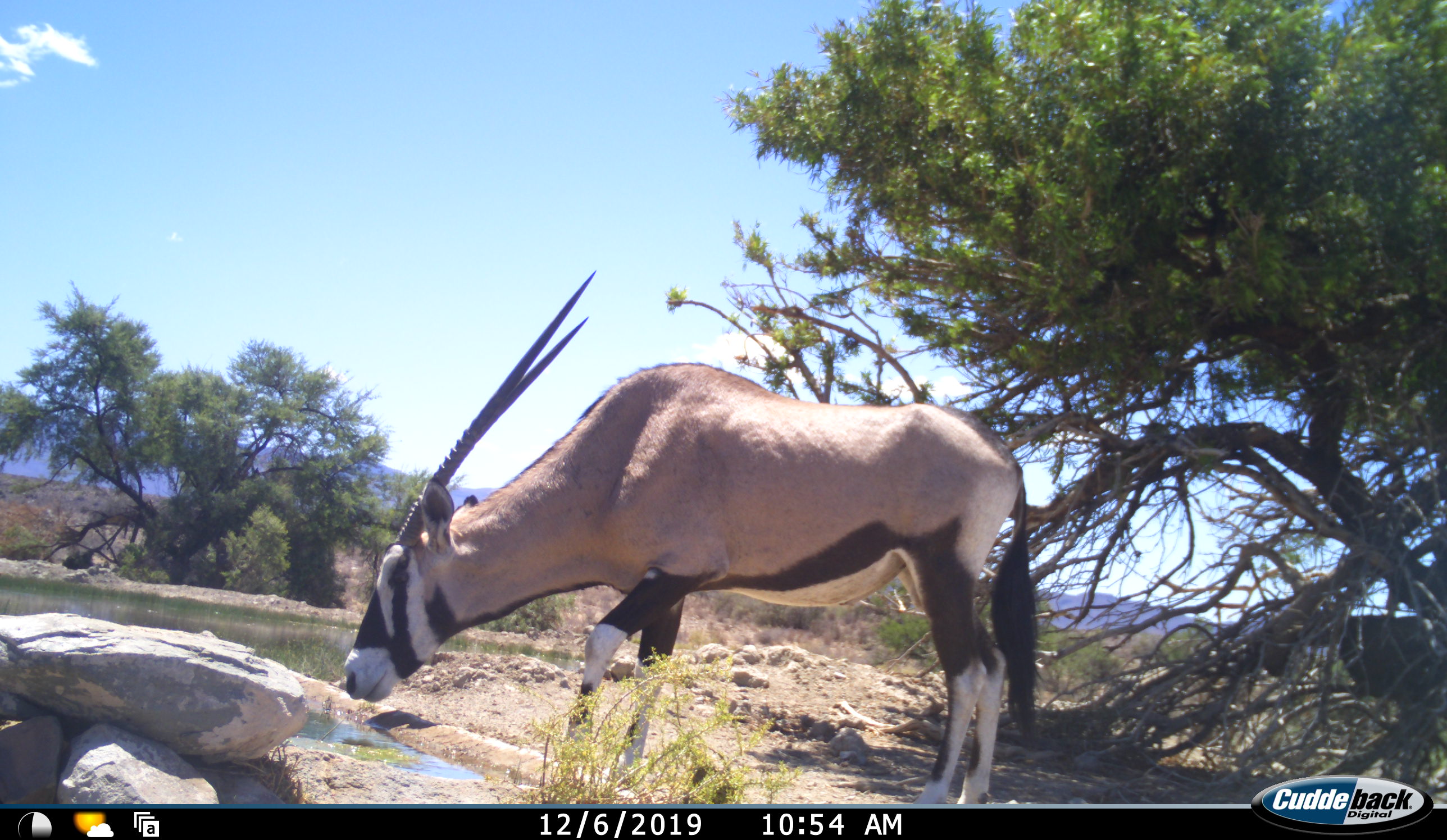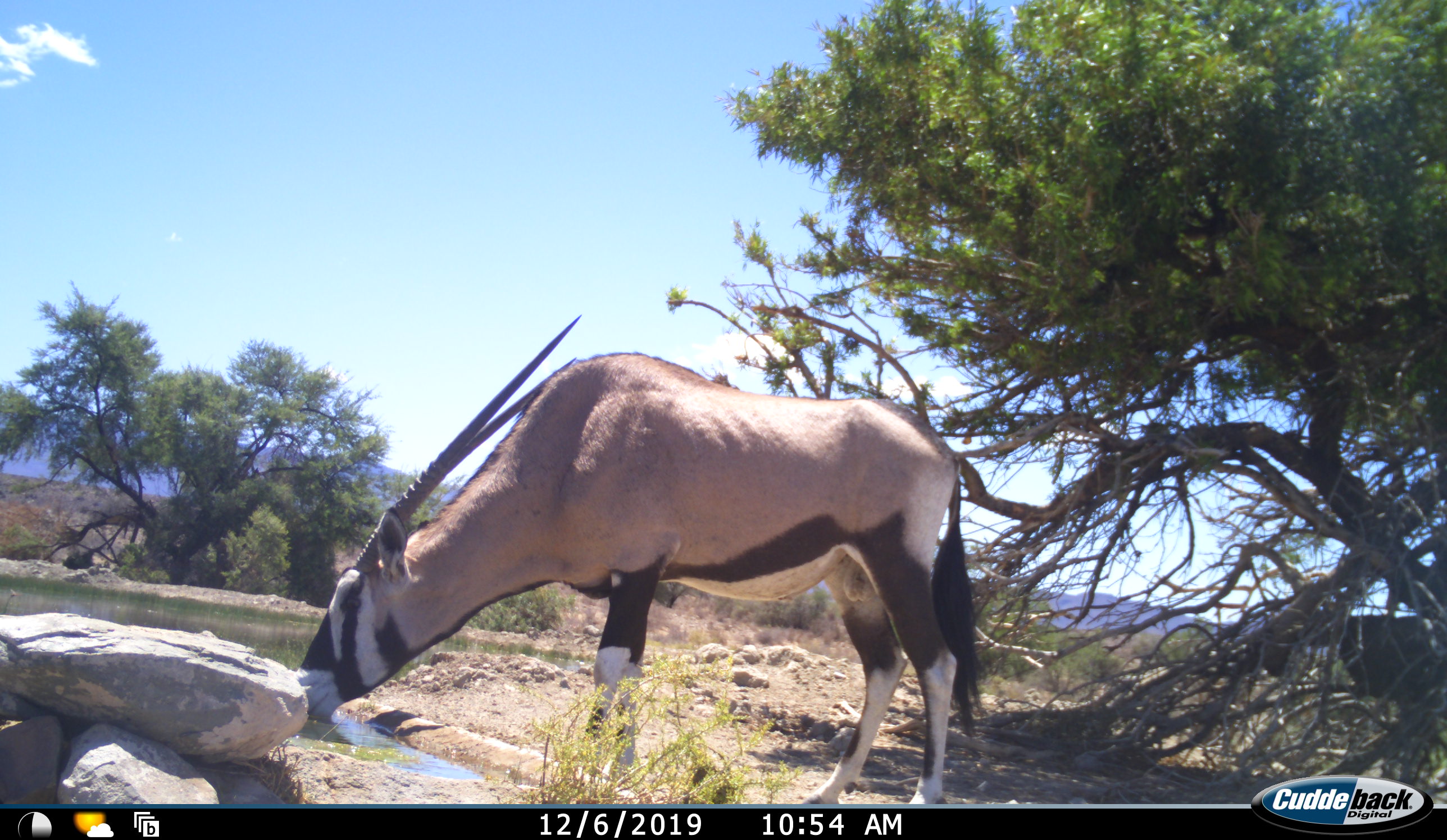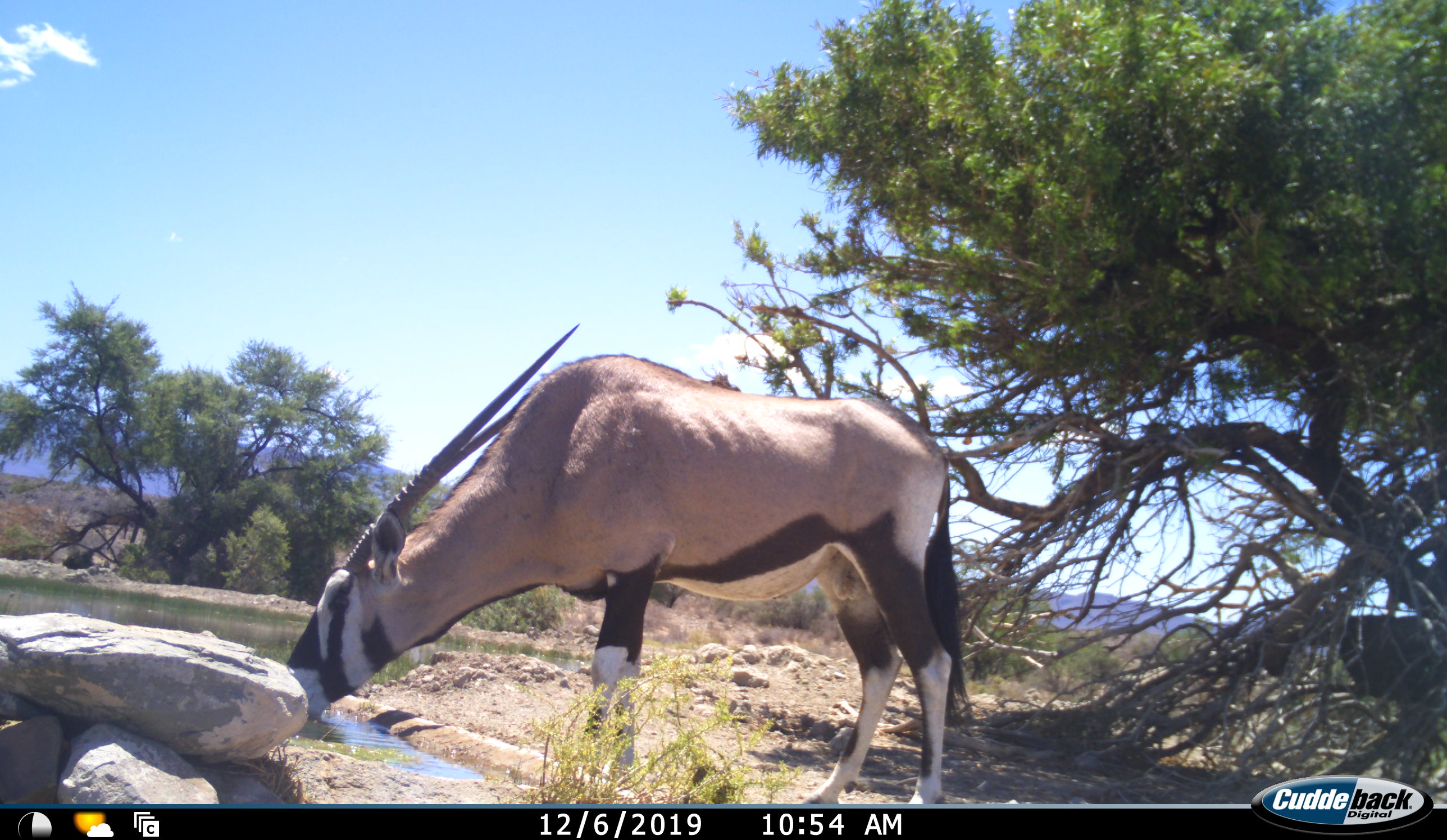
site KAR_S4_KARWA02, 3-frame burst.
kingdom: Animalia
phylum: Chordata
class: Mammalia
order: Artiodactyla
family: Bovidae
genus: Oryx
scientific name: Oryx gazella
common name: gemsbok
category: oryx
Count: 1.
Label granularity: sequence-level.